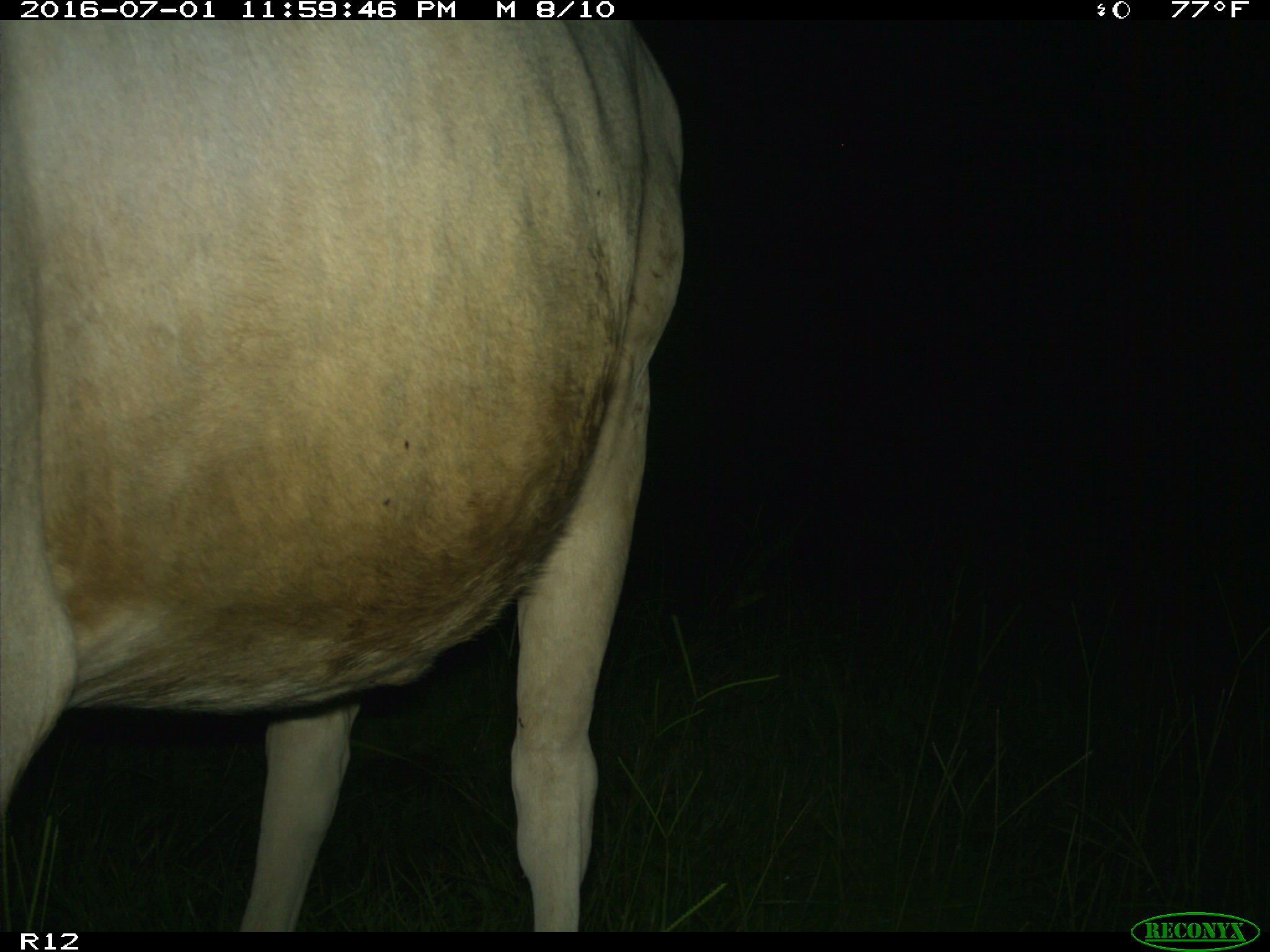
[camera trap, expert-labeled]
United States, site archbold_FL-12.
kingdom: Animalia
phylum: Chordata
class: Mammalia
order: Artiodactyla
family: Bovidae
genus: Bos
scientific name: Bos taurus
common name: domestic cow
Bos taurus (domestic cow).